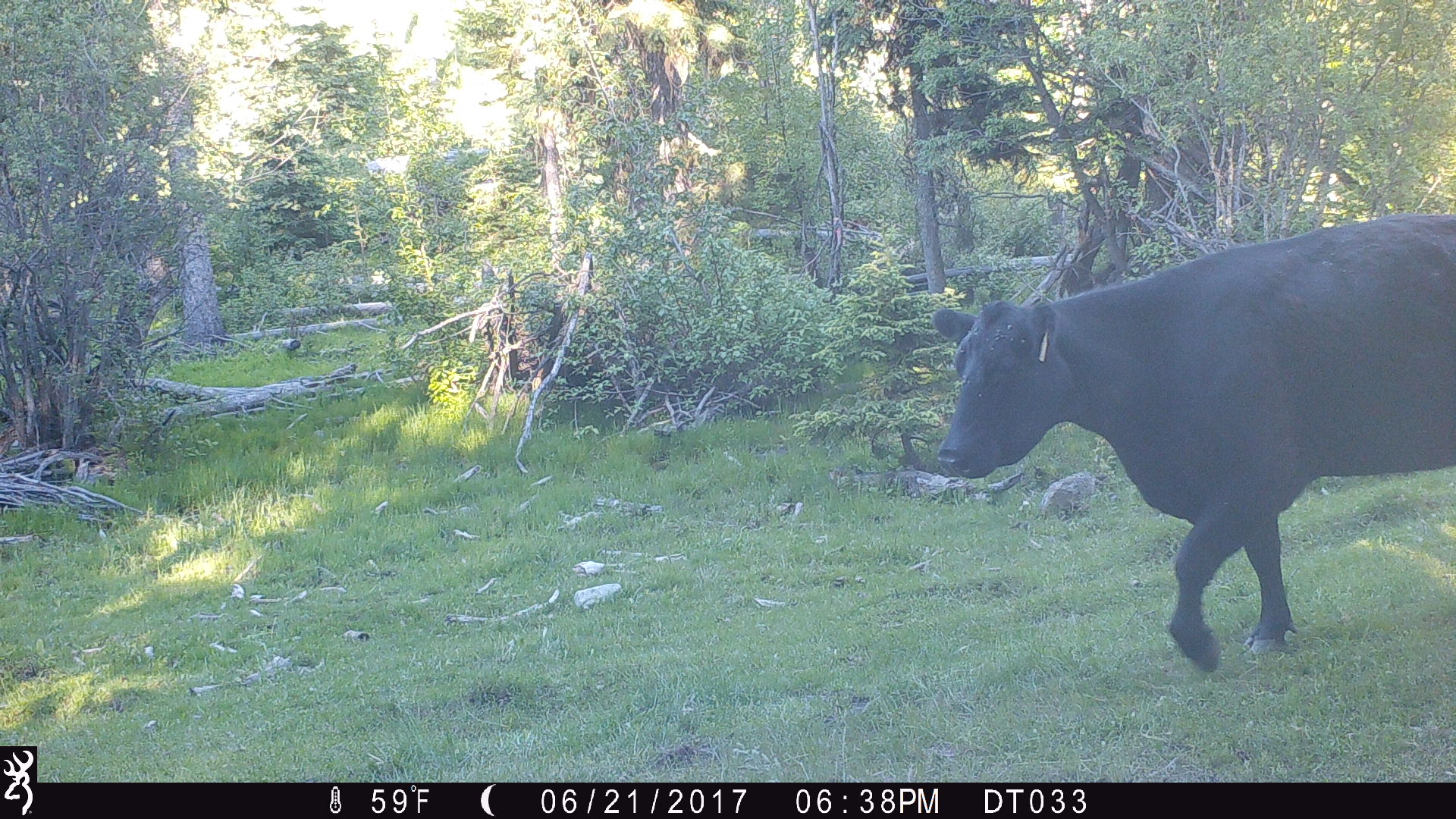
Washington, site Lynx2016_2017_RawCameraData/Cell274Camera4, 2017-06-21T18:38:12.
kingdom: Animalia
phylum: Chordata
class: Mammalia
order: Artiodactyla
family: Bovidae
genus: Bos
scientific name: Bos taurus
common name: domestic cattle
Domestic cattle (Bos taurus). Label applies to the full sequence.